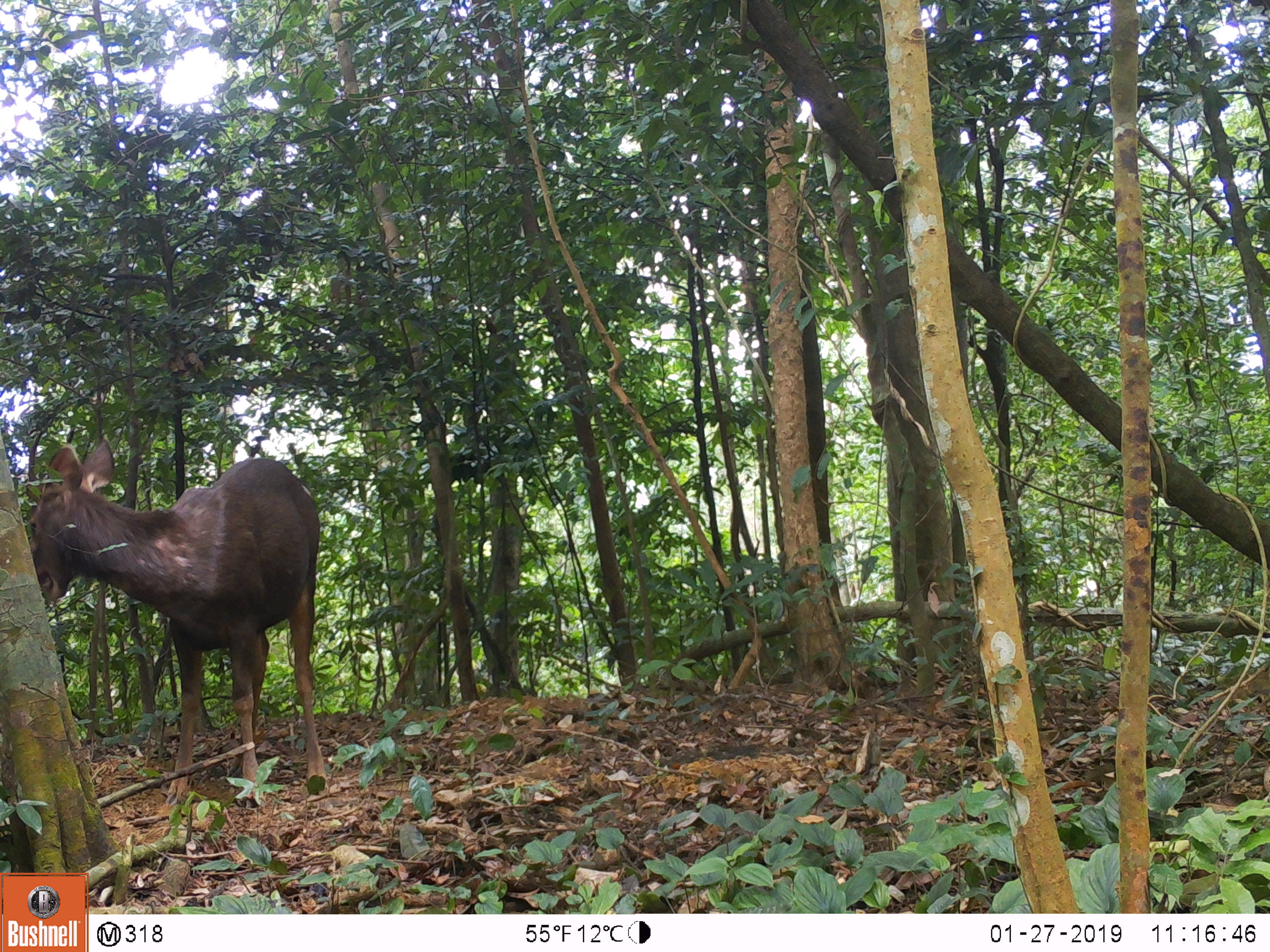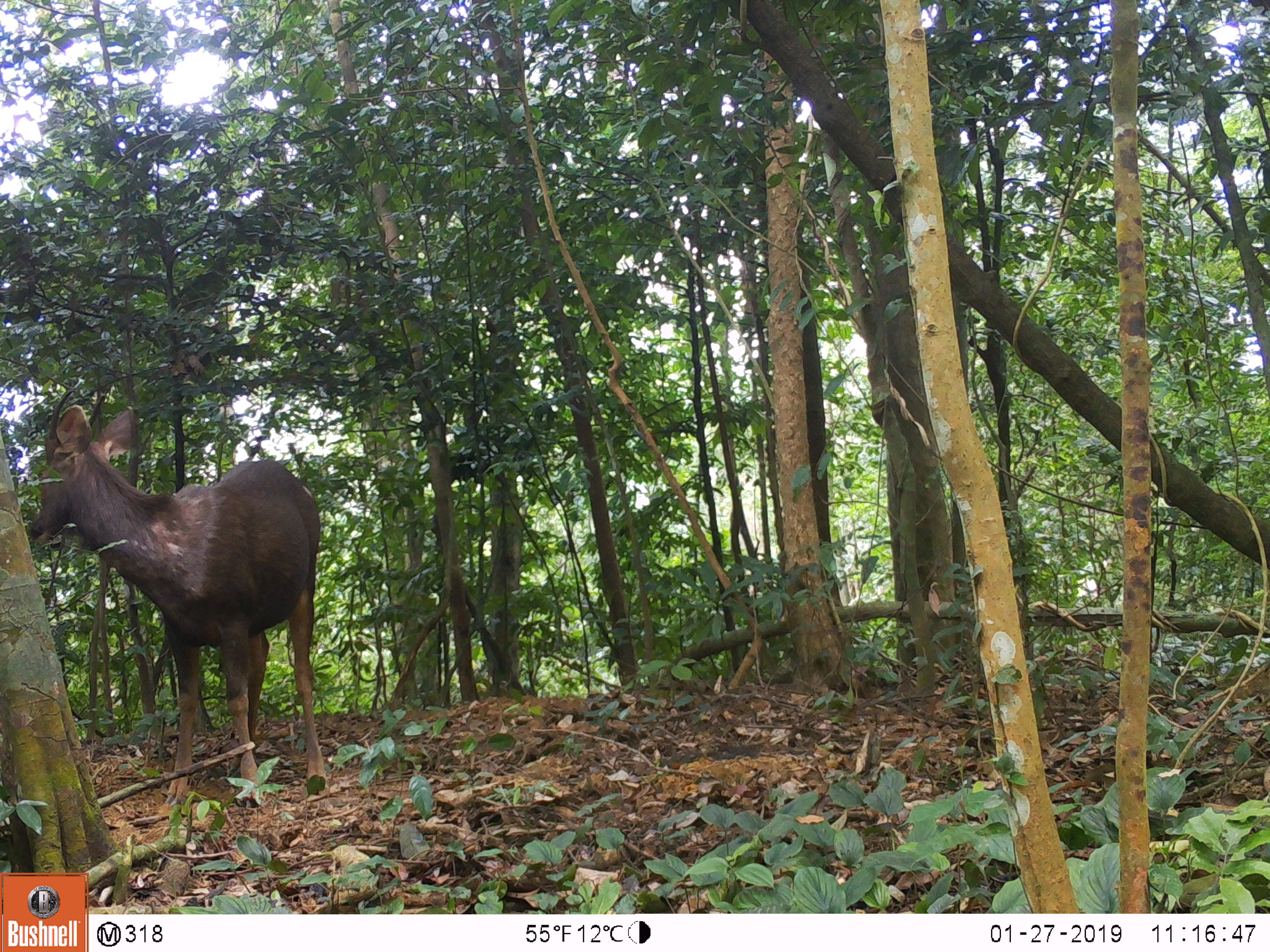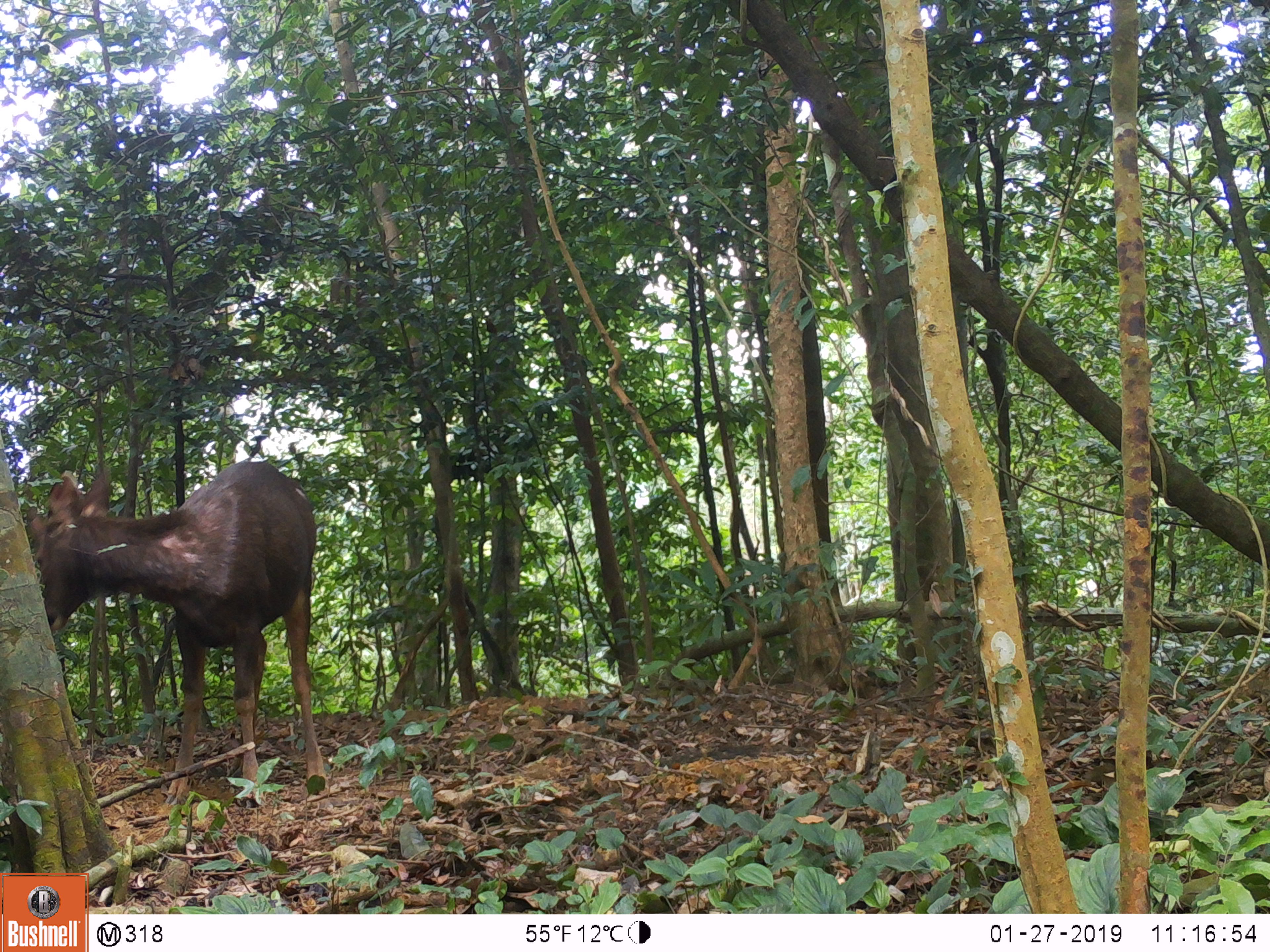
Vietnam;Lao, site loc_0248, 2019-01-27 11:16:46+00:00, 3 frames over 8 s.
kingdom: Animalia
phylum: Chordata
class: Mammalia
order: Artiodactyla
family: Cervidae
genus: Rusa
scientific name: Rusa unicolor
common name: sambar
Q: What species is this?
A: Sambar (Rusa unicolor).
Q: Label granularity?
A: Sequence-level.